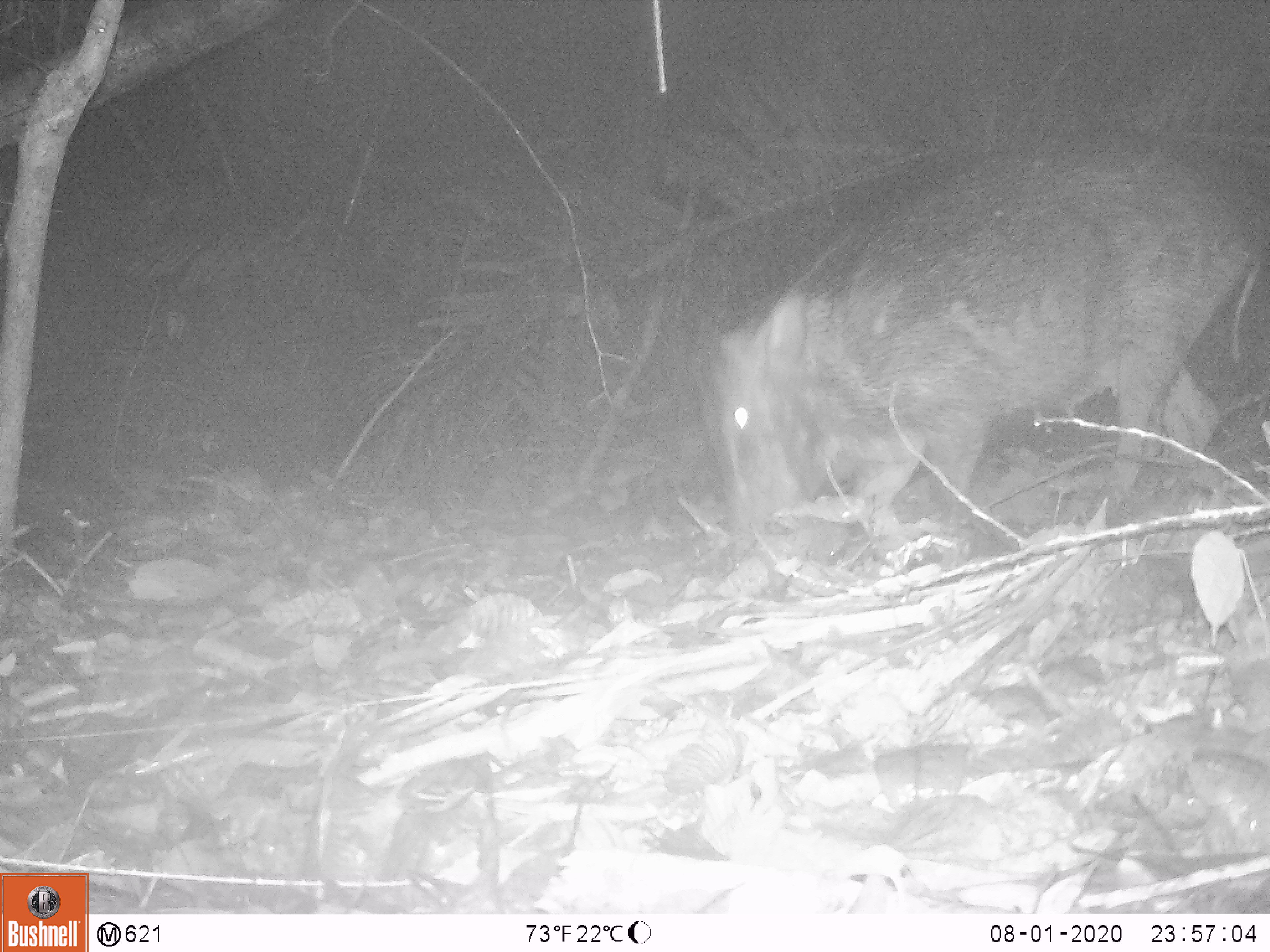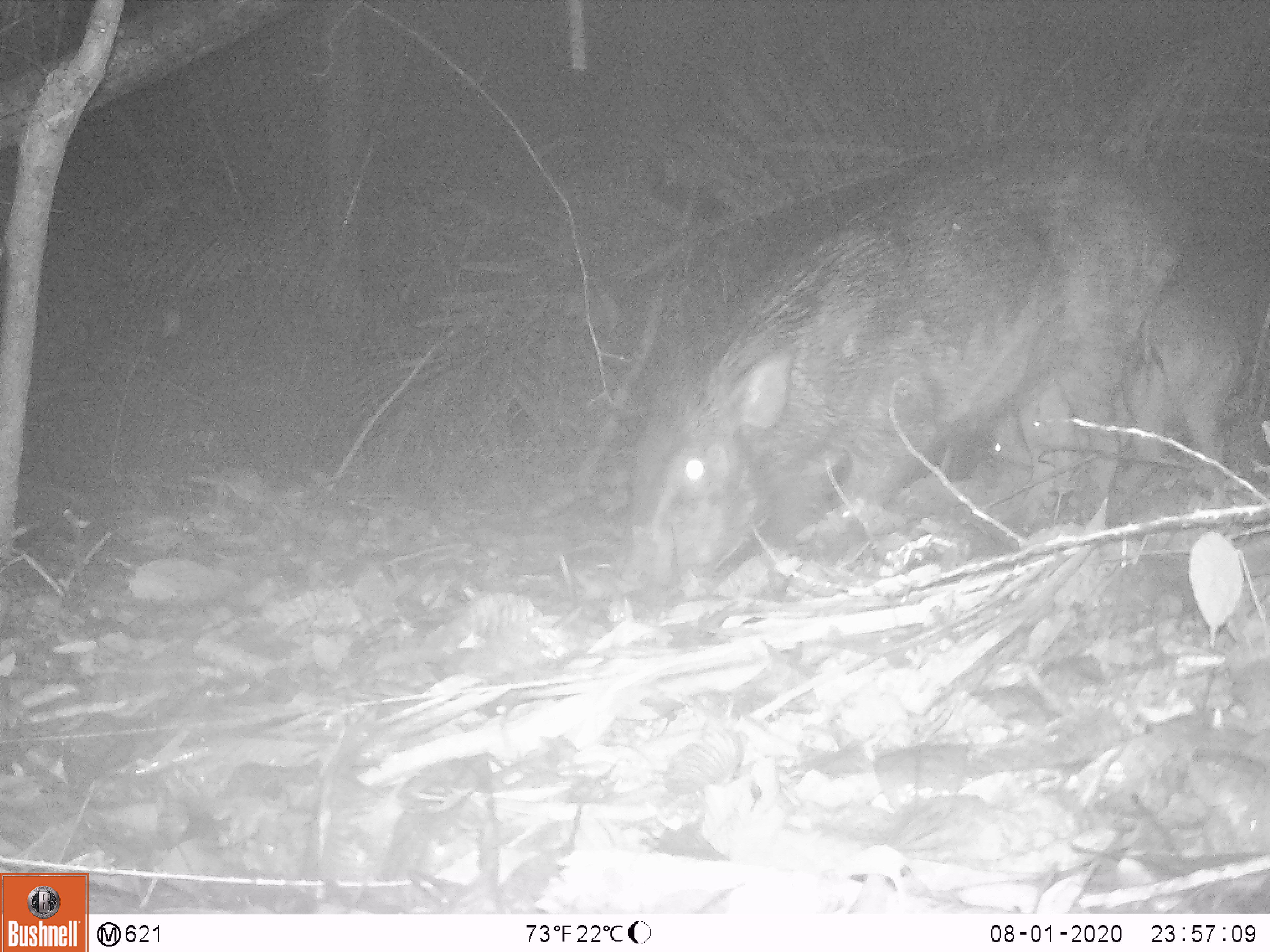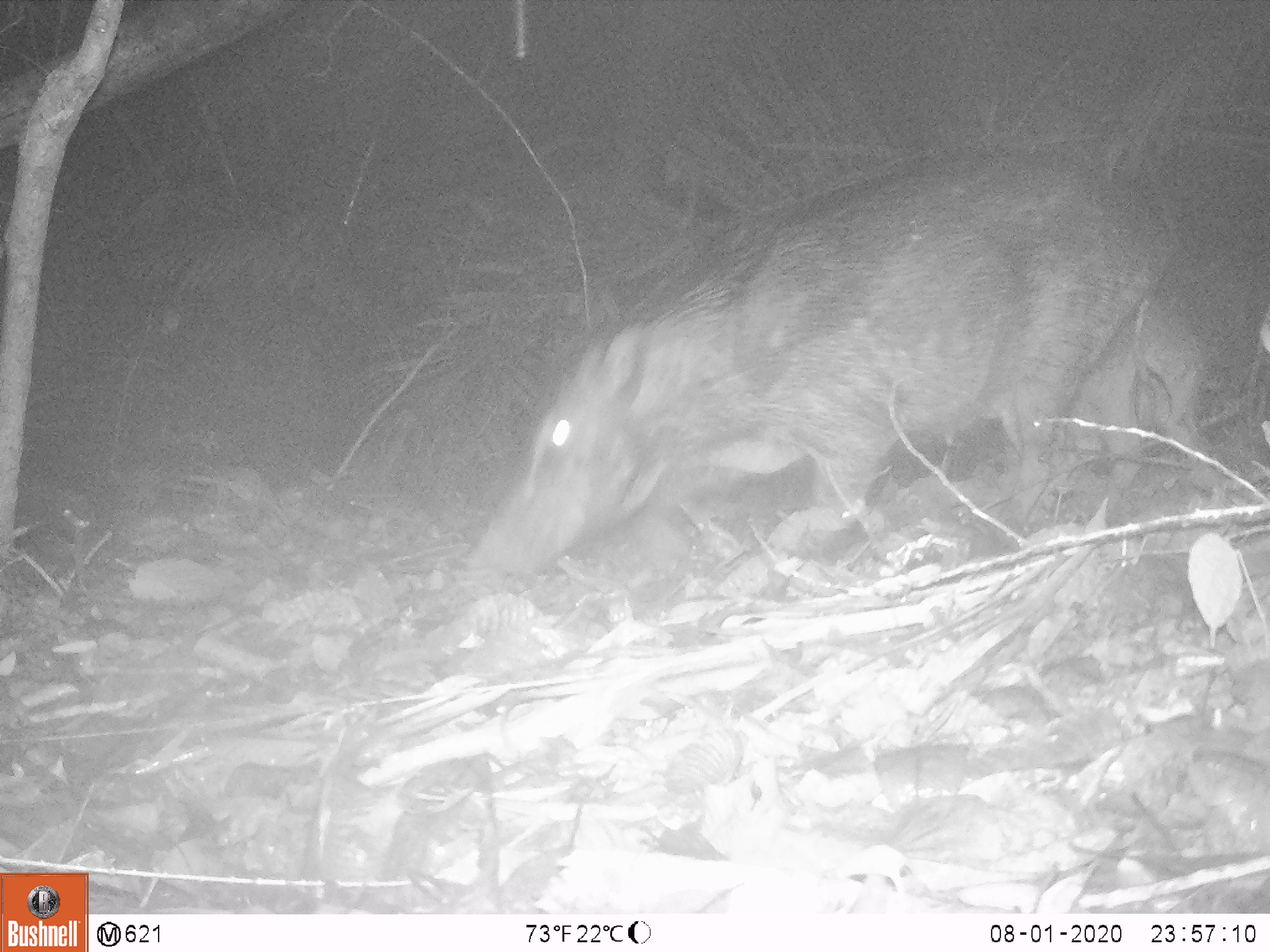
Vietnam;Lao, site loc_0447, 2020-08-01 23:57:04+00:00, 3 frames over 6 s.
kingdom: Animalia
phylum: Chordata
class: Mammalia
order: Artiodactyla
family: Suidae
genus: Sus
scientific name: Sus scrofa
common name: eurasian wild pig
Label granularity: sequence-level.